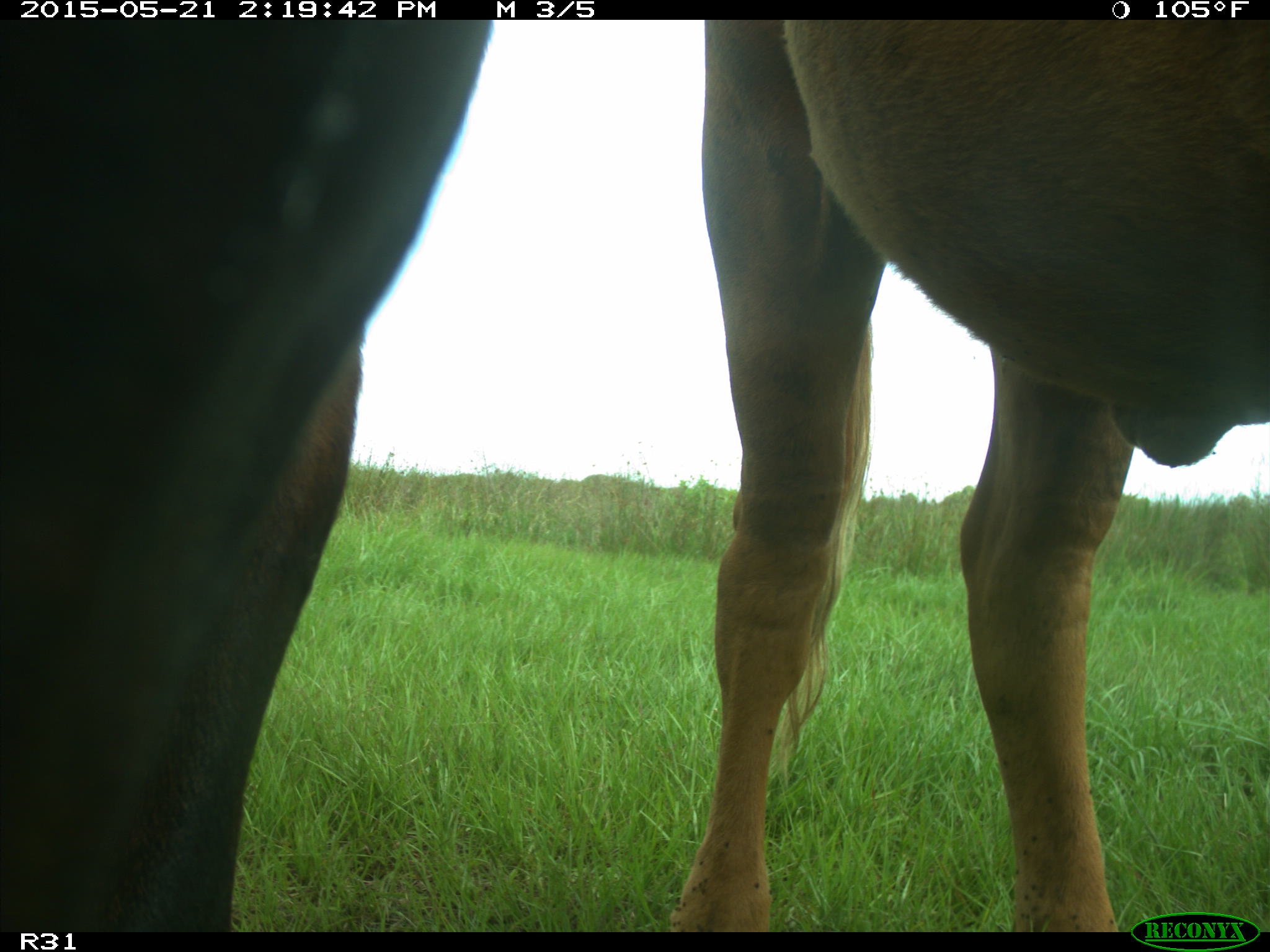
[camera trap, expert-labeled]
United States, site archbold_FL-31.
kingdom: Animalia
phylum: Chordata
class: Mammalia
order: Artiodactyla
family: Bovidae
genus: Bos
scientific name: Bos taurus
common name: domestic cow